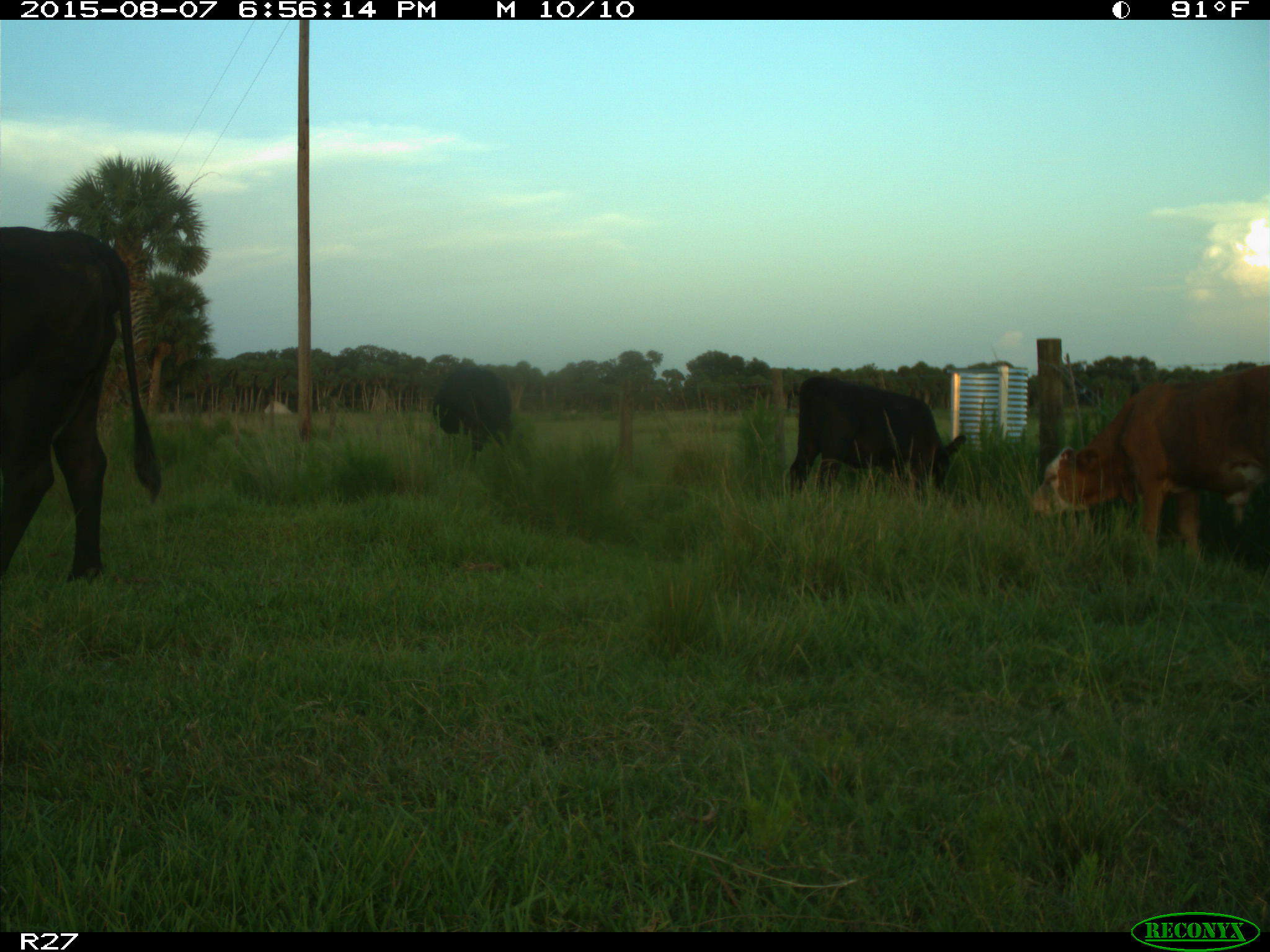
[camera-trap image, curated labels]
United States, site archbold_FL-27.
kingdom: Animalia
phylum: Chordata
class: Mammalia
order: Artiodactyla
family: Bovidae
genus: Bos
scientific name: Bos taurus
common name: domestic cow